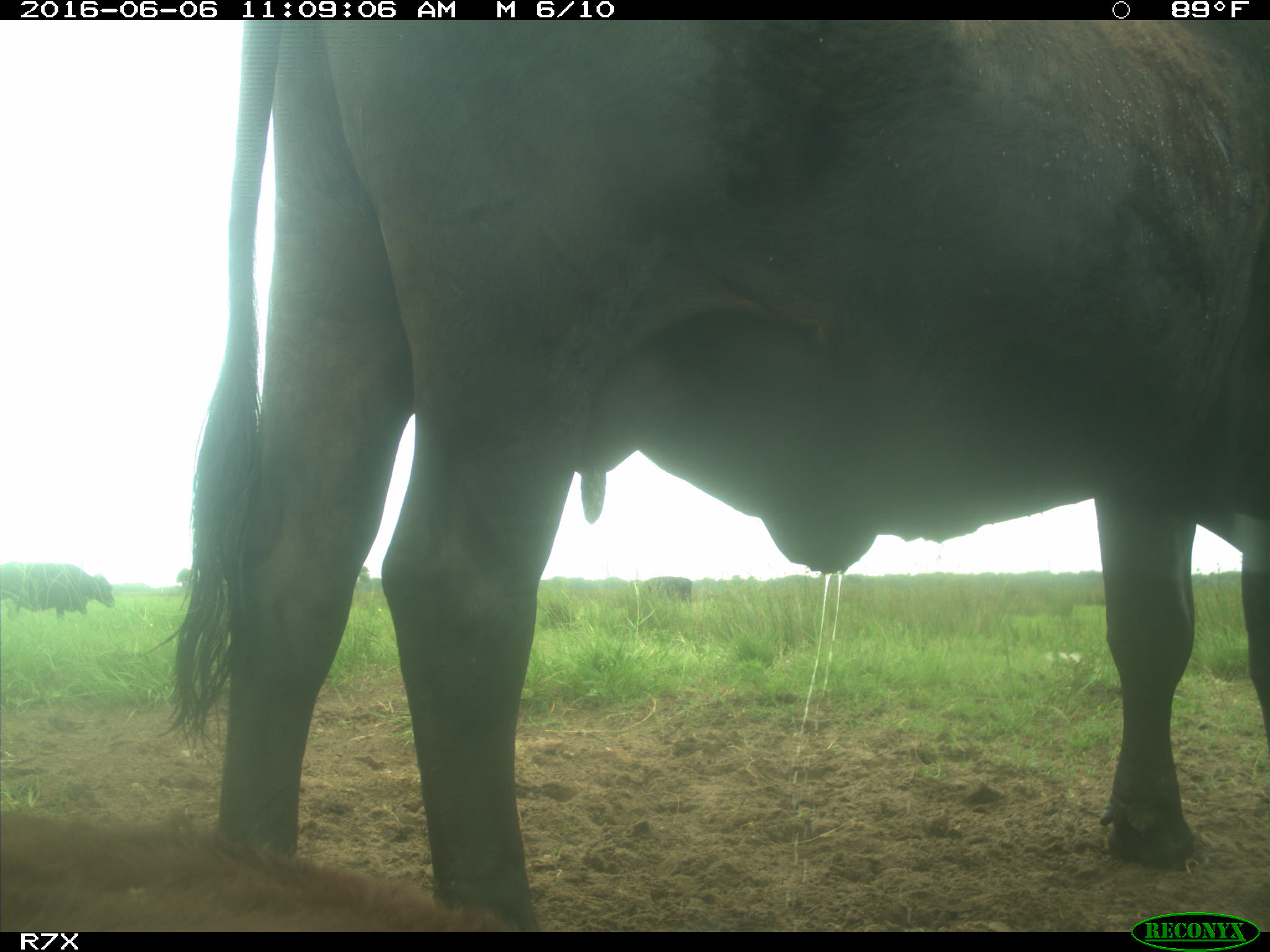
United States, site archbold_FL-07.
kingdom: Animalia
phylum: Chordata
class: Mammalia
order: Artiodactyla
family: Bovidae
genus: Bos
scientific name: Bos taurus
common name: domestic cow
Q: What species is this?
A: Bos taurus (domestic cow).